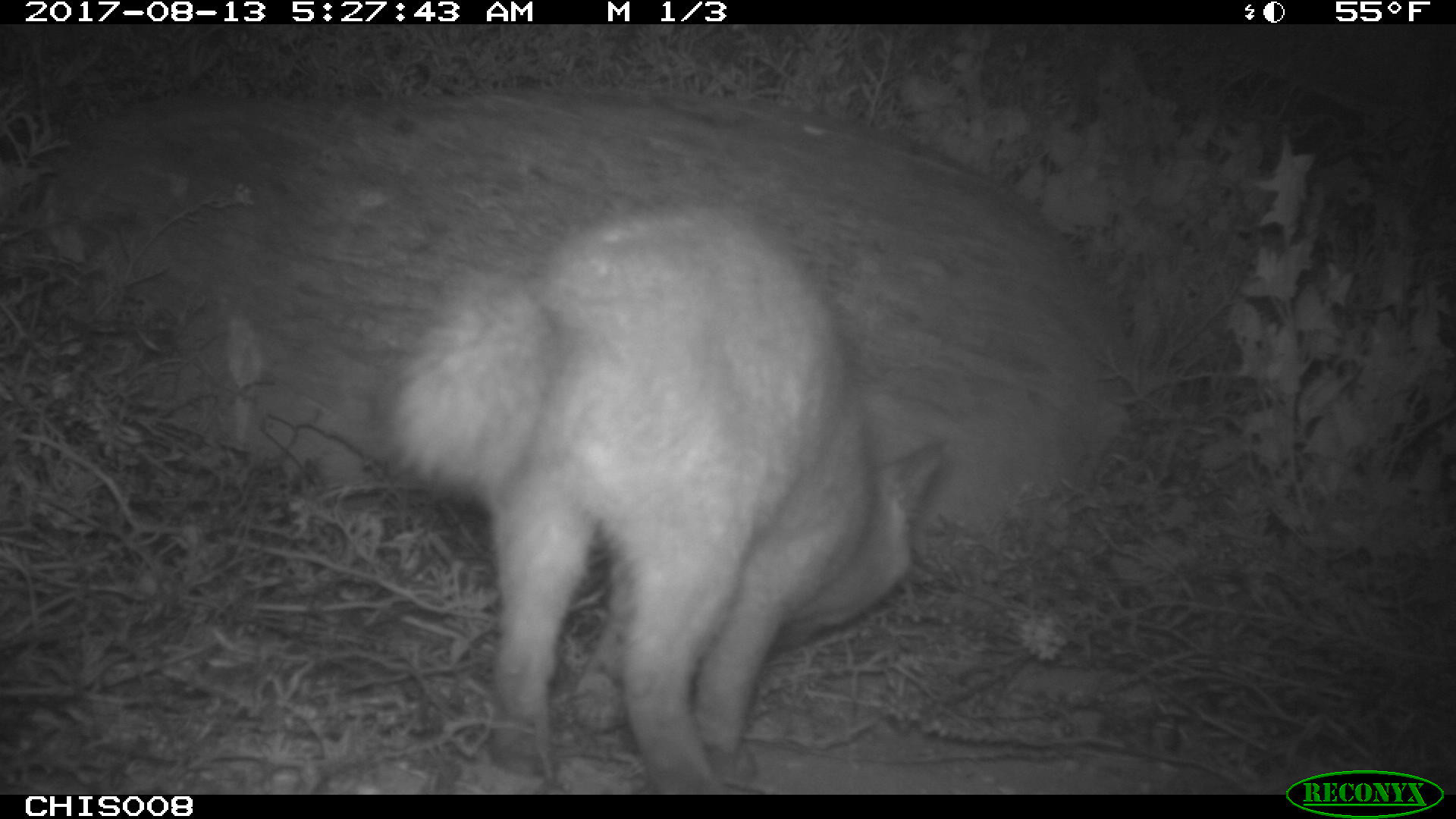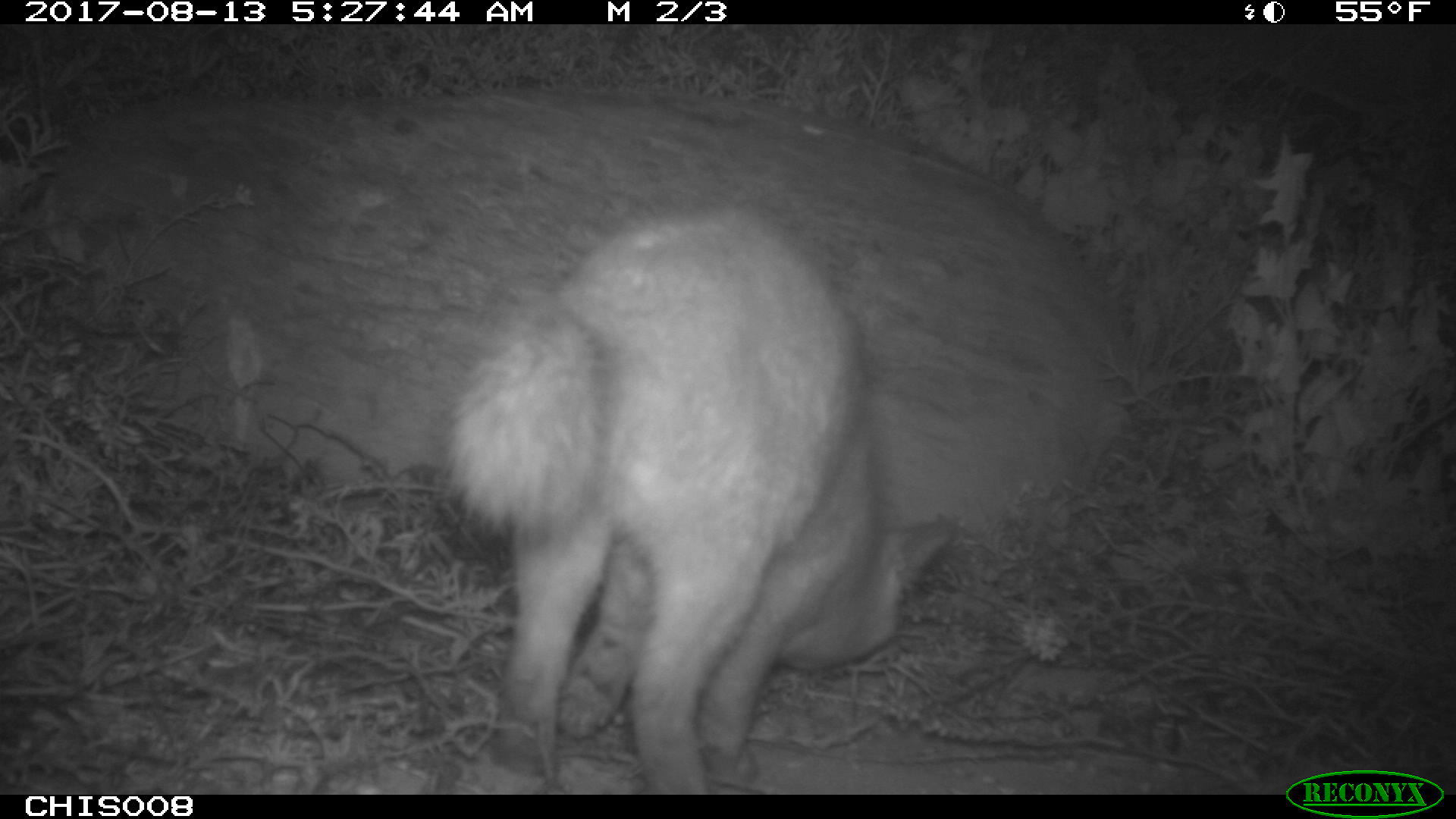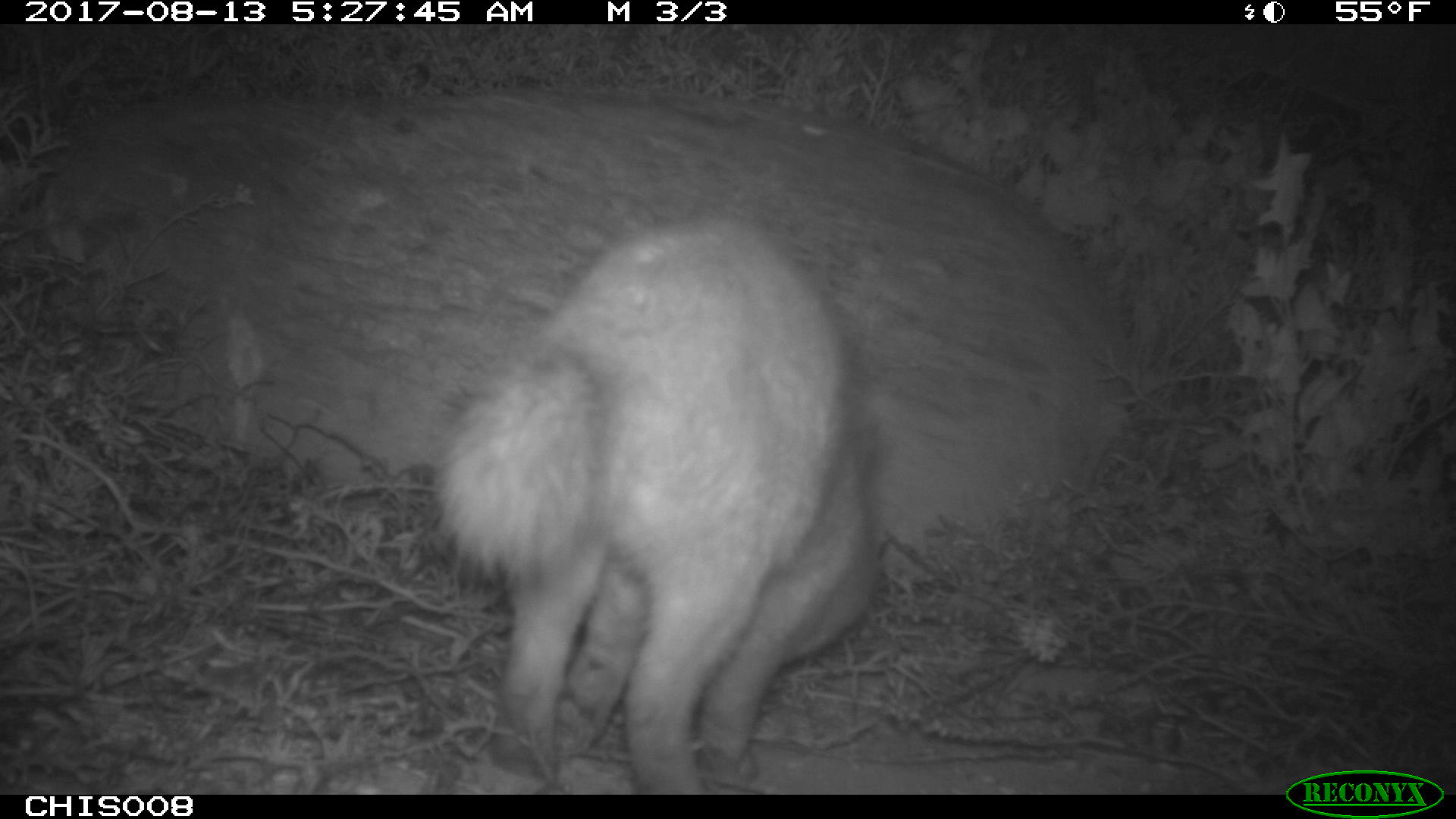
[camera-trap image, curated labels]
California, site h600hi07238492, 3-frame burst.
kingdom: Animalia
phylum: Chordata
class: Mammalia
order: Carnivora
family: Canidae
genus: Urocyon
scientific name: Urocyon littoralis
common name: island fox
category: fox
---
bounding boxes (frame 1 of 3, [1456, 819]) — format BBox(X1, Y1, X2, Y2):
fox: BBox(382, 193, 943, 794)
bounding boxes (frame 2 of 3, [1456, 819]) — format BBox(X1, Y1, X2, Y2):
fox: BBox(446, 209, 952, 794)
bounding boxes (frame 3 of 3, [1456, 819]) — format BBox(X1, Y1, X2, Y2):
fox: BBox(430, 216, 877, 793)